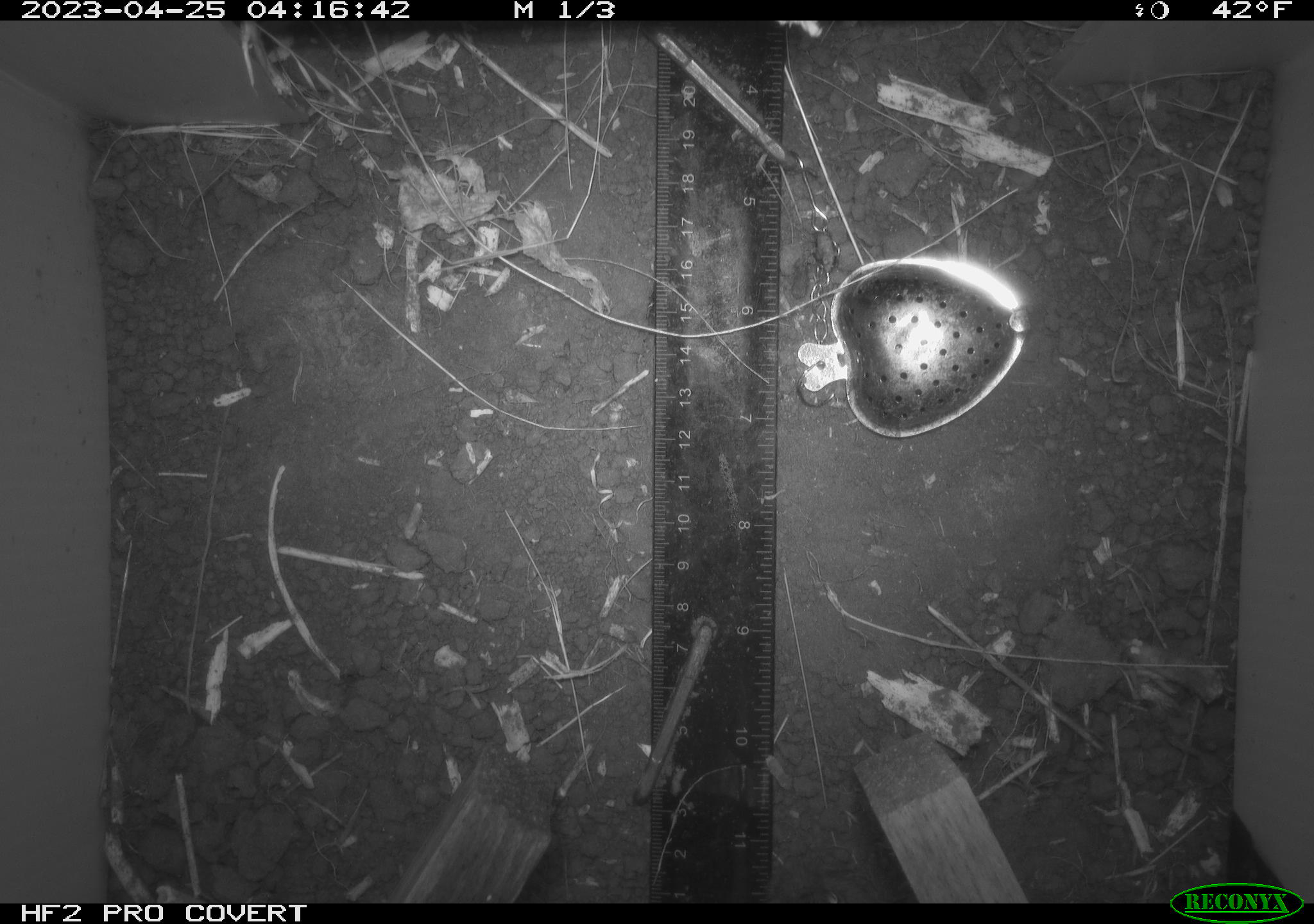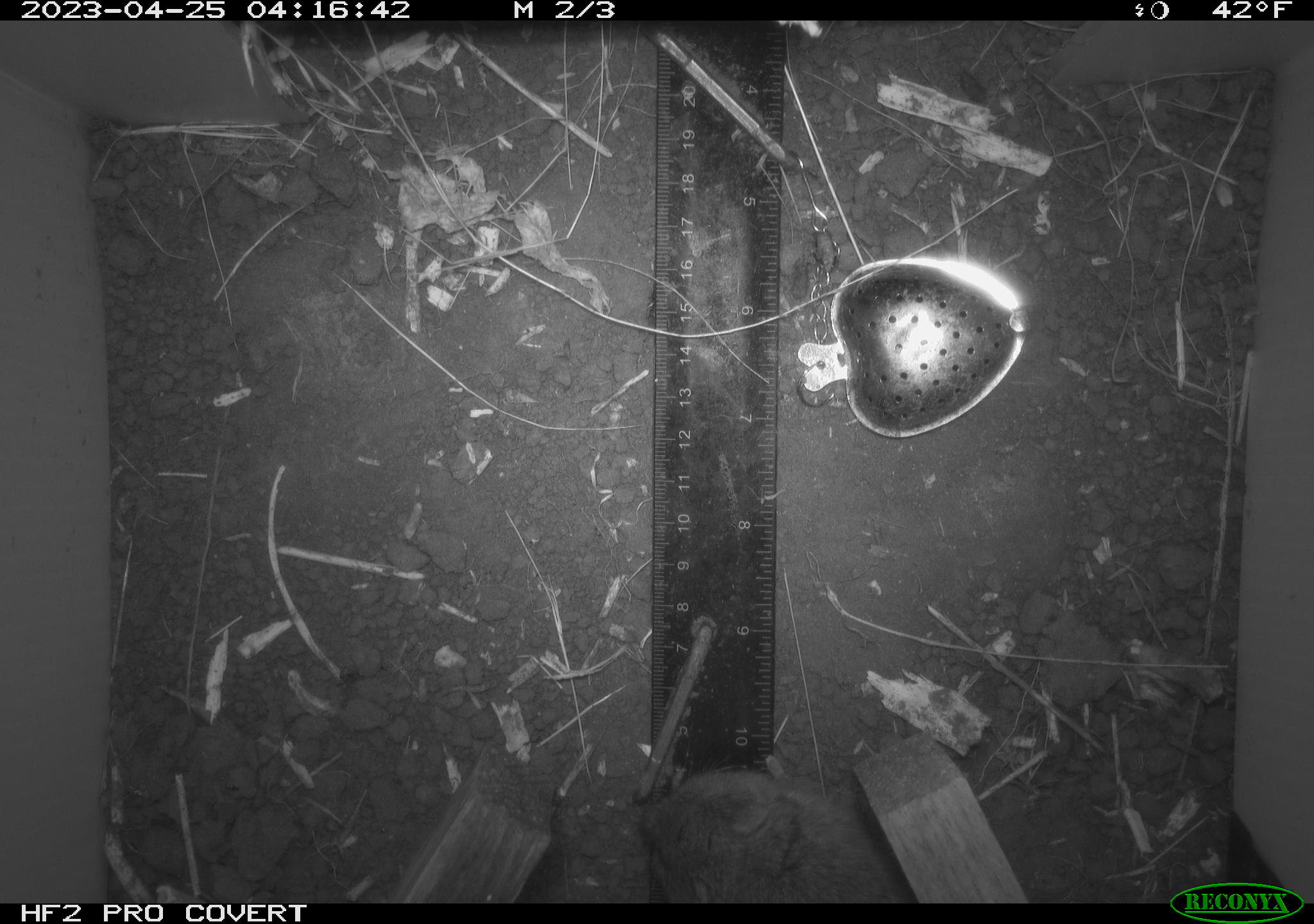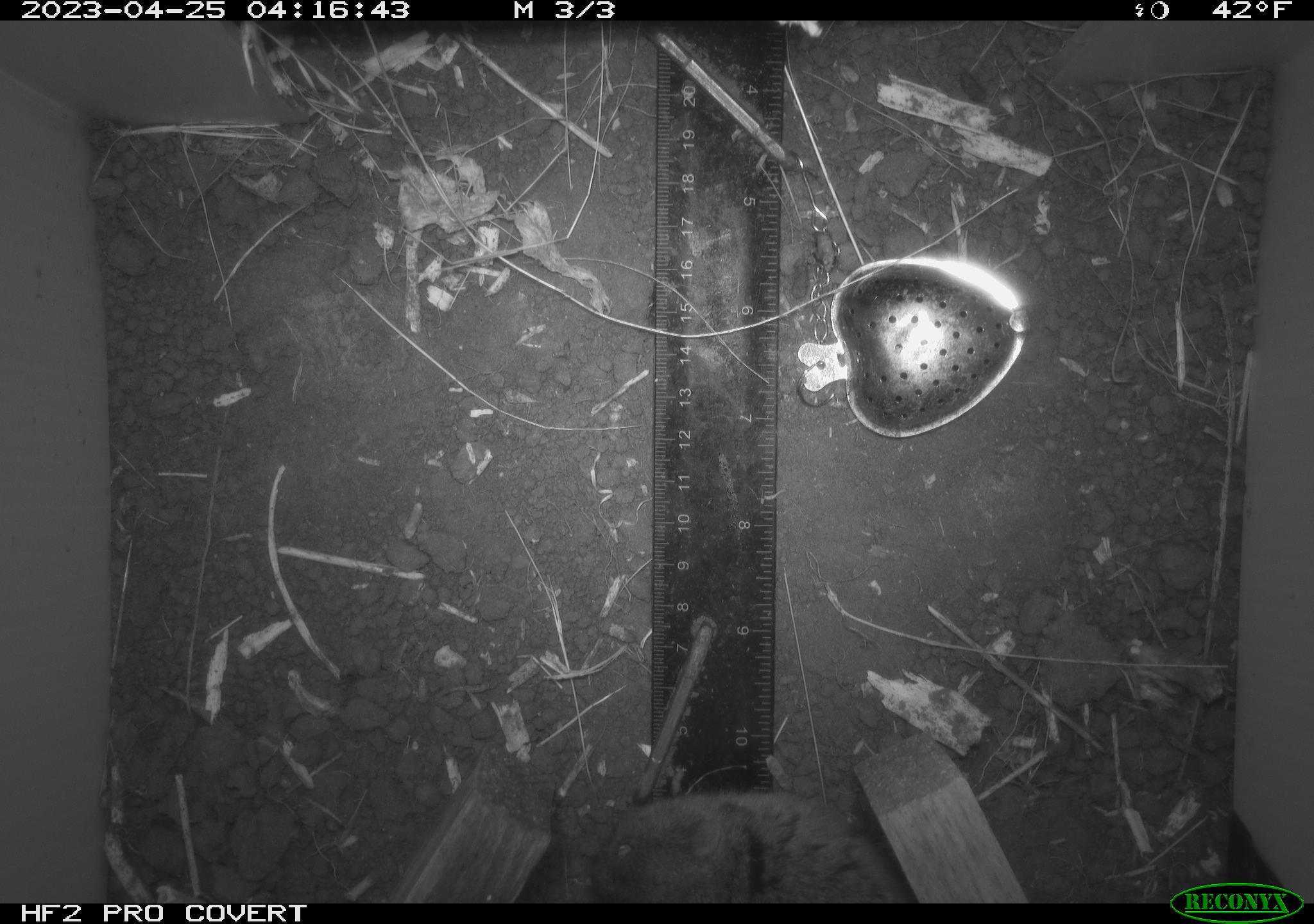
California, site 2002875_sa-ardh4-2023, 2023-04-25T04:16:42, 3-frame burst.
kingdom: Animalia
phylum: Chordata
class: Mammalia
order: Rodentia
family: Cricetidae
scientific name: Arvicolinae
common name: voles, lemmings, and muskrats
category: arvicolinae subfamily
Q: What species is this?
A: Arvicolinae subfamily (voles, lemmings, and muskrats) (Arvicolinae).